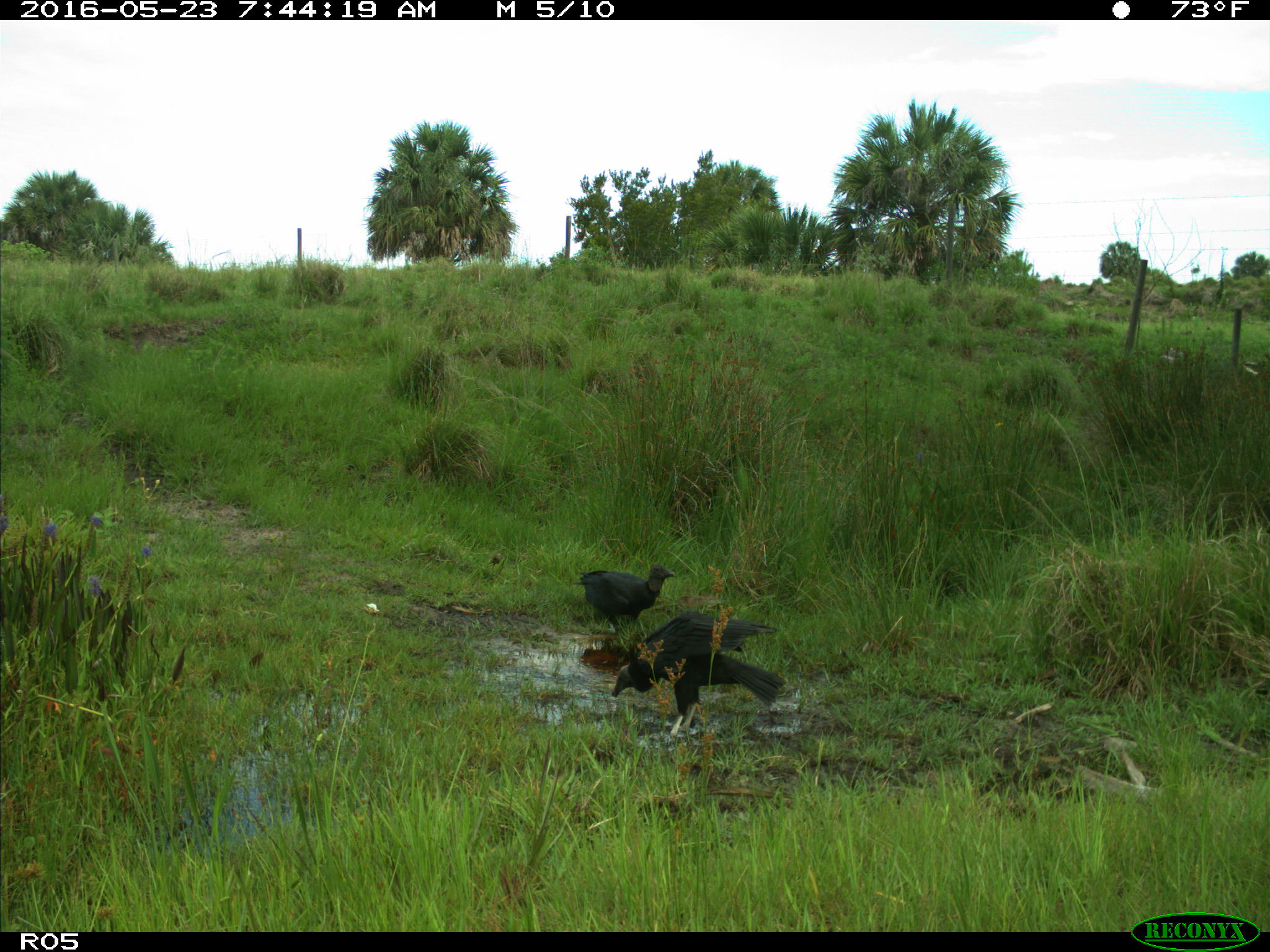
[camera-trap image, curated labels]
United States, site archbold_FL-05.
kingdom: Animalia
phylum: Chordata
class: Aves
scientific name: Aves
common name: birds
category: unidentified bird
Unidentified bird (birds) (Aves).